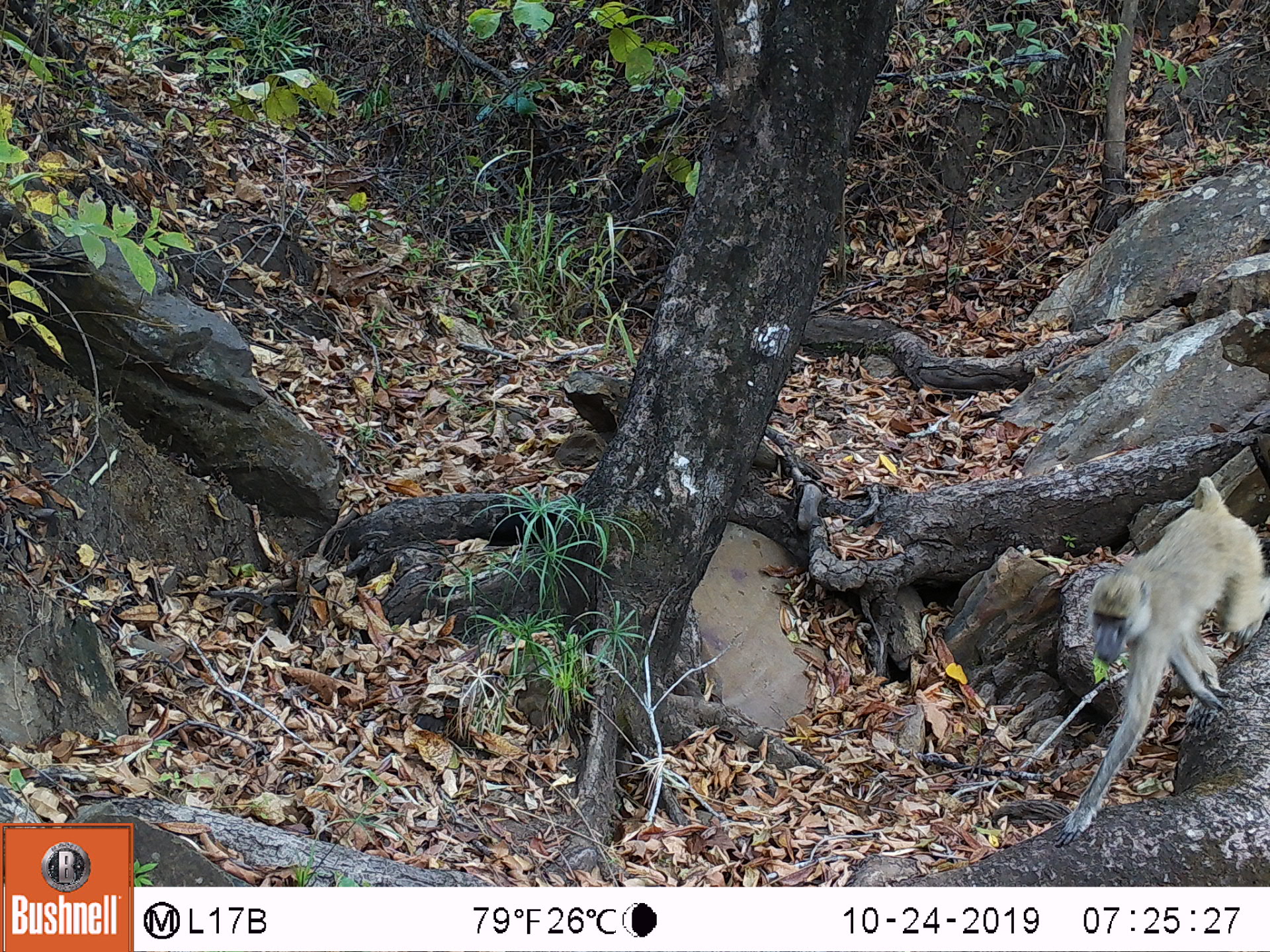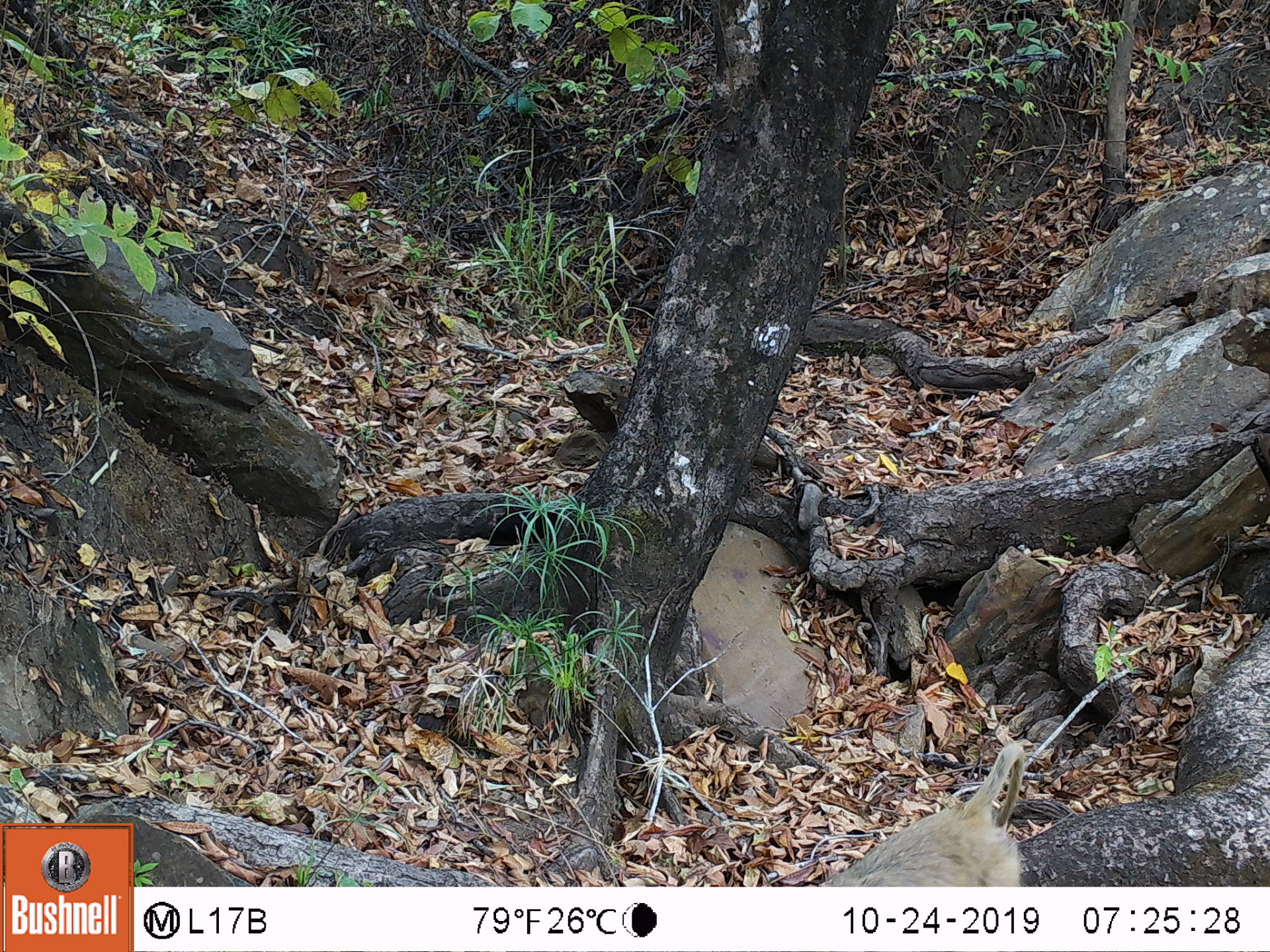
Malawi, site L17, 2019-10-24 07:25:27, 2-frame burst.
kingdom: Animalia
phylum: Chordata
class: Mammalia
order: Primates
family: Cercopithecidae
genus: Papio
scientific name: Papio cynocephalus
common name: yellow baboon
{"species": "yellow baboon (Papio cynocephalus)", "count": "1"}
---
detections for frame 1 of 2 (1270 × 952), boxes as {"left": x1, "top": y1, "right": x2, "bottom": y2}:
yellow baboon: {"left": 1050, "top": 469, "right": 1262, "bottom": 833}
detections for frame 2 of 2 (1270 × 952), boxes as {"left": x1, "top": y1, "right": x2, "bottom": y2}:
yellow baboon: {"left": 824, "top": 740, "right": 1034, "bottom": 880}